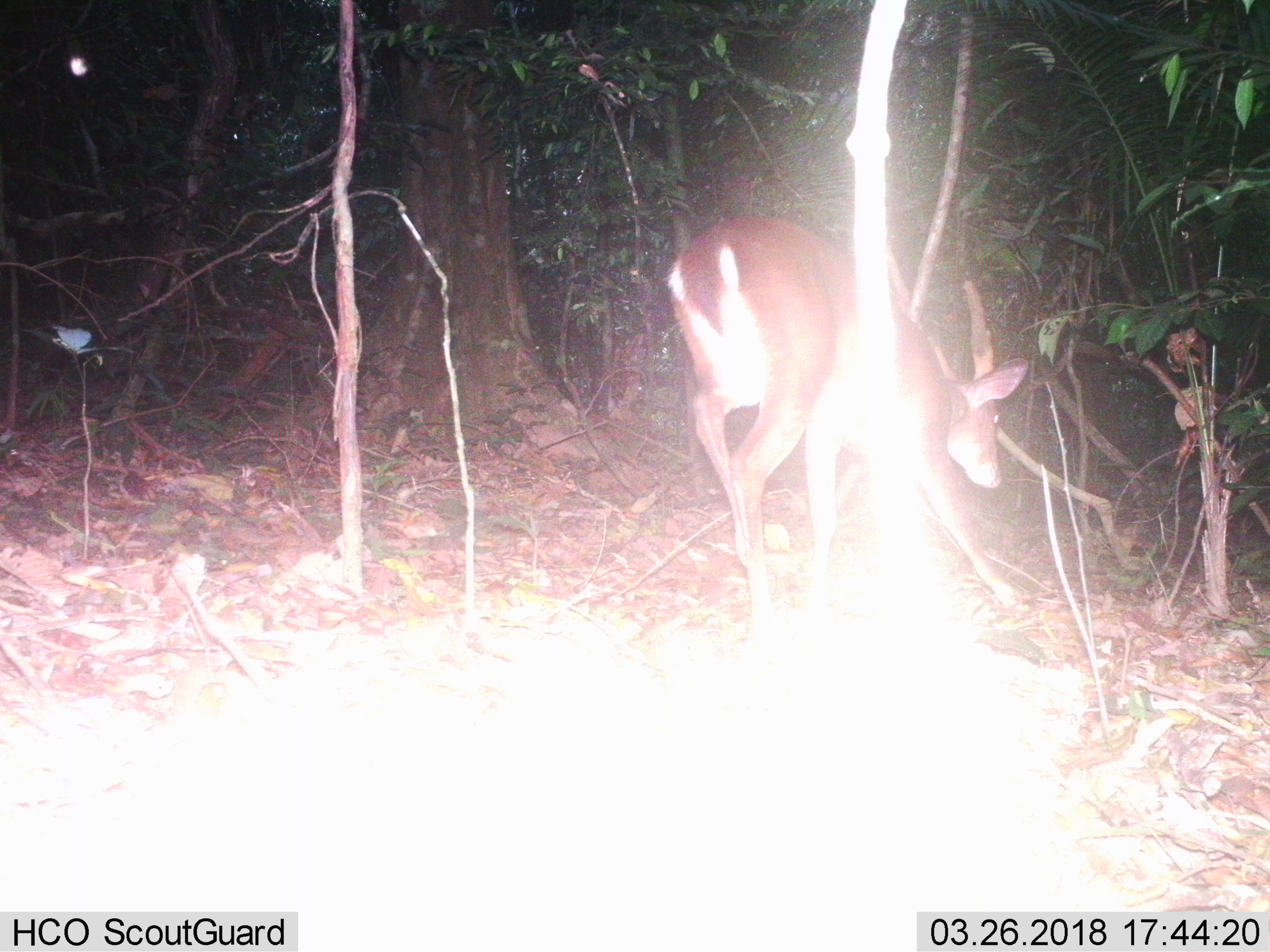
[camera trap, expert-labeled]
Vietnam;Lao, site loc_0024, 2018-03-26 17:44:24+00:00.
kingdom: Animalia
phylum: Chordata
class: Mammalia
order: Artiodactyla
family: Cervidae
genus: Muntiacus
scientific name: Muntiacus vuquangensis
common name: large-antlered muntjac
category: large antlered muntjac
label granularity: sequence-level